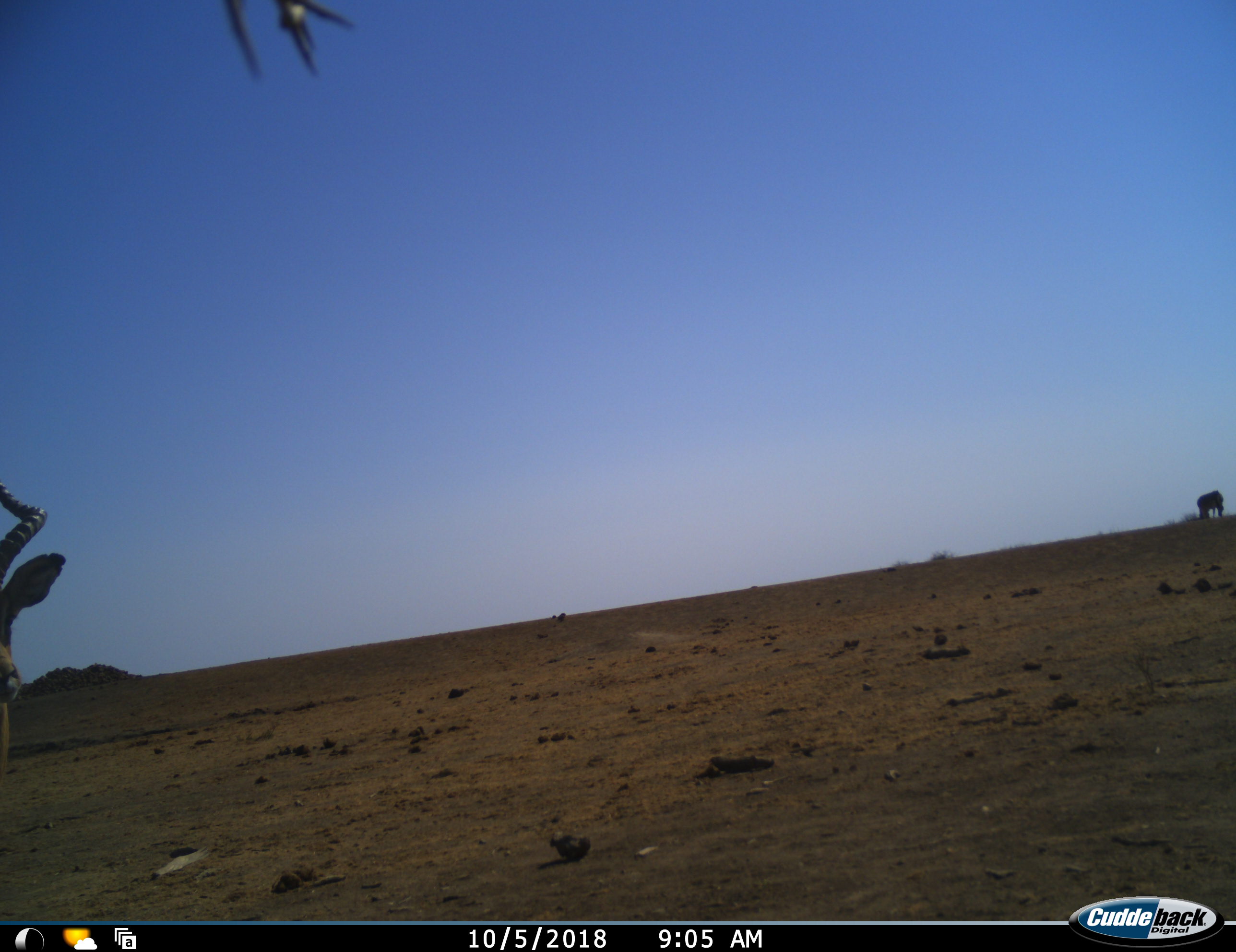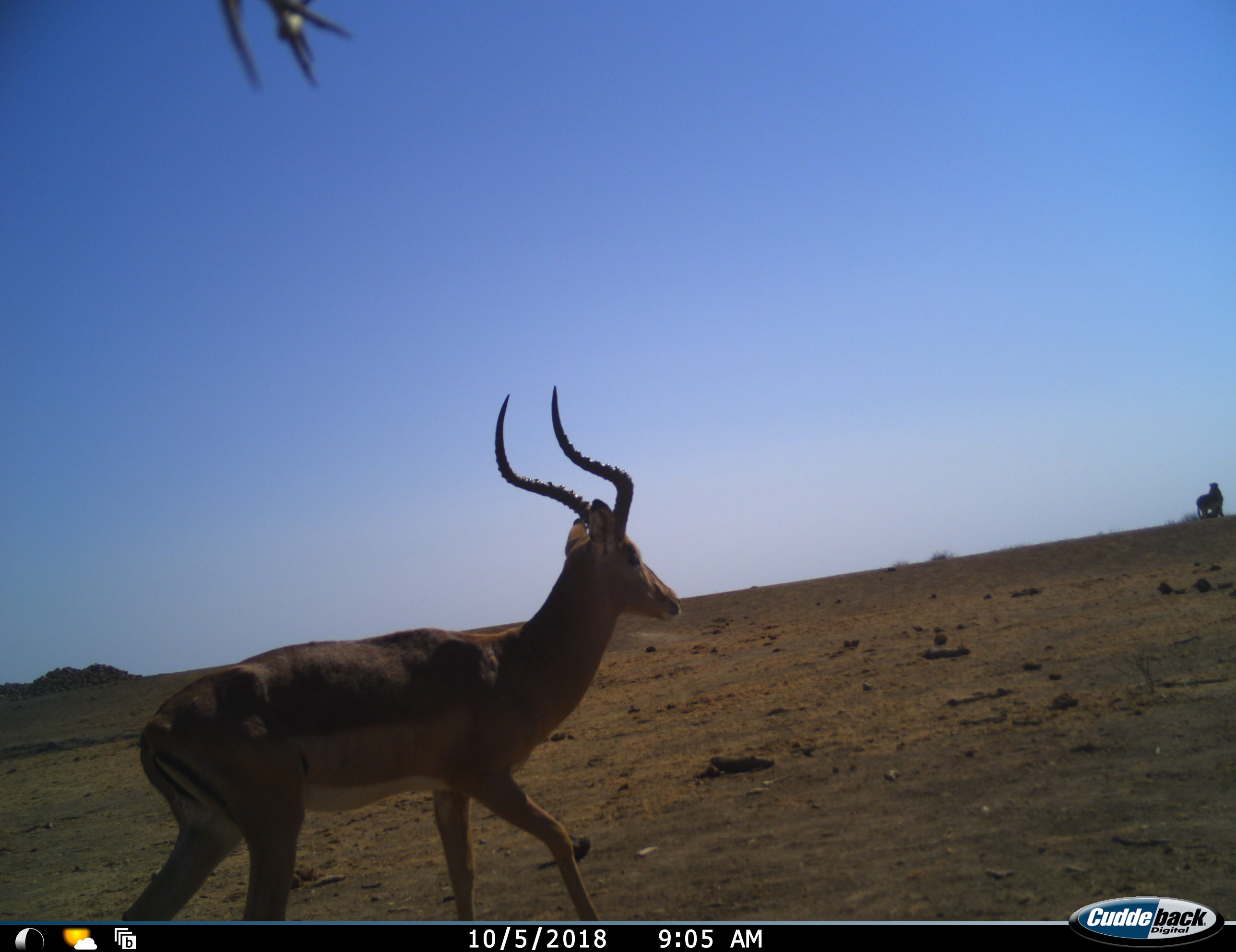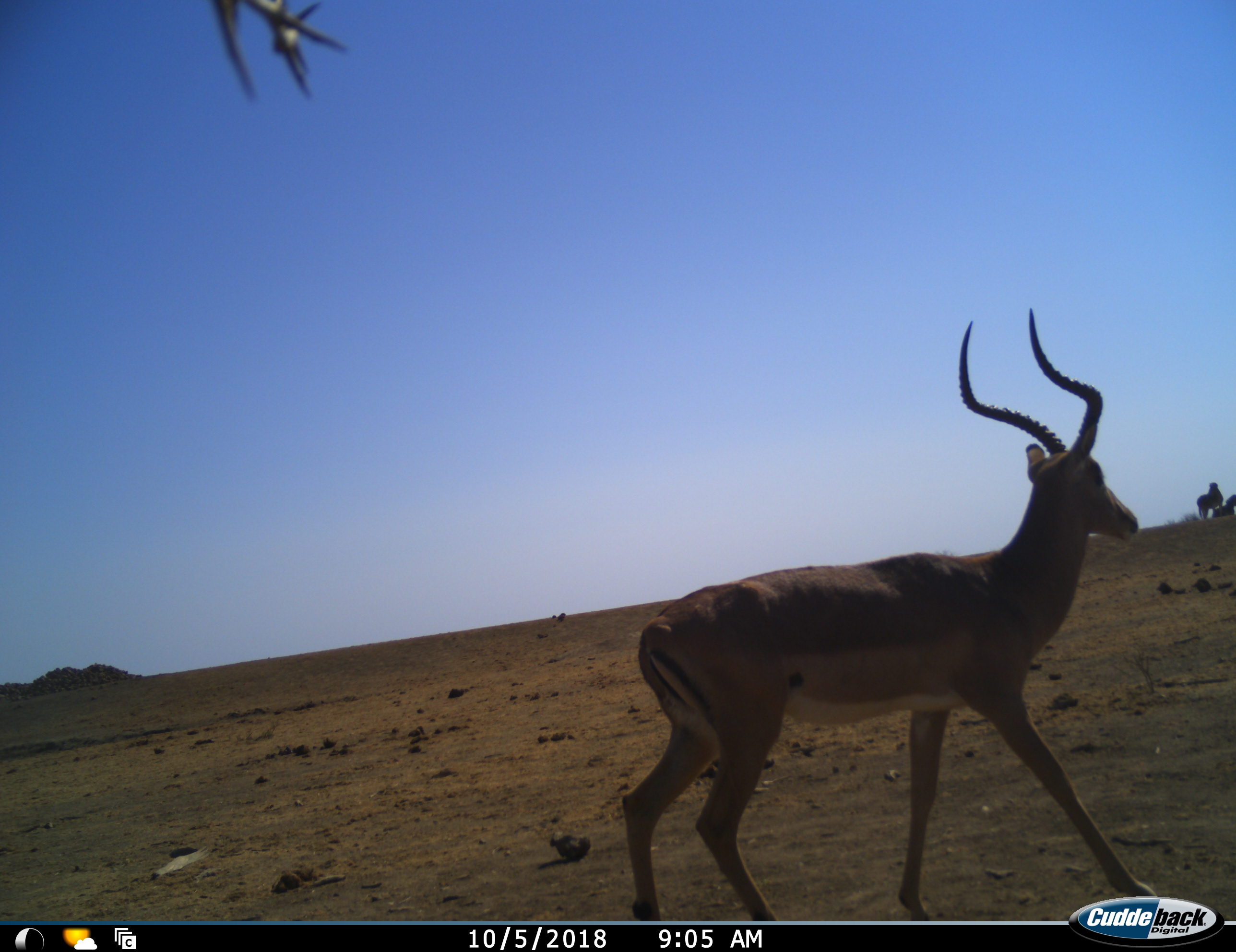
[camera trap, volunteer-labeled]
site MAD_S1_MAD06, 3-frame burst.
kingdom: Animalia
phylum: Chordata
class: Mammalia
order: Artiodactyla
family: Bovidae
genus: Aepyceros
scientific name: Aepyceros melampus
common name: impala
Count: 1.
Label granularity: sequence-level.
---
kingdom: Animalia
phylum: Chordata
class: Mammalia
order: Perissodactyla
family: Equidae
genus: Equus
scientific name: Equus quagga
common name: plains zebra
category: zebraplains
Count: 2.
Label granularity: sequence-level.